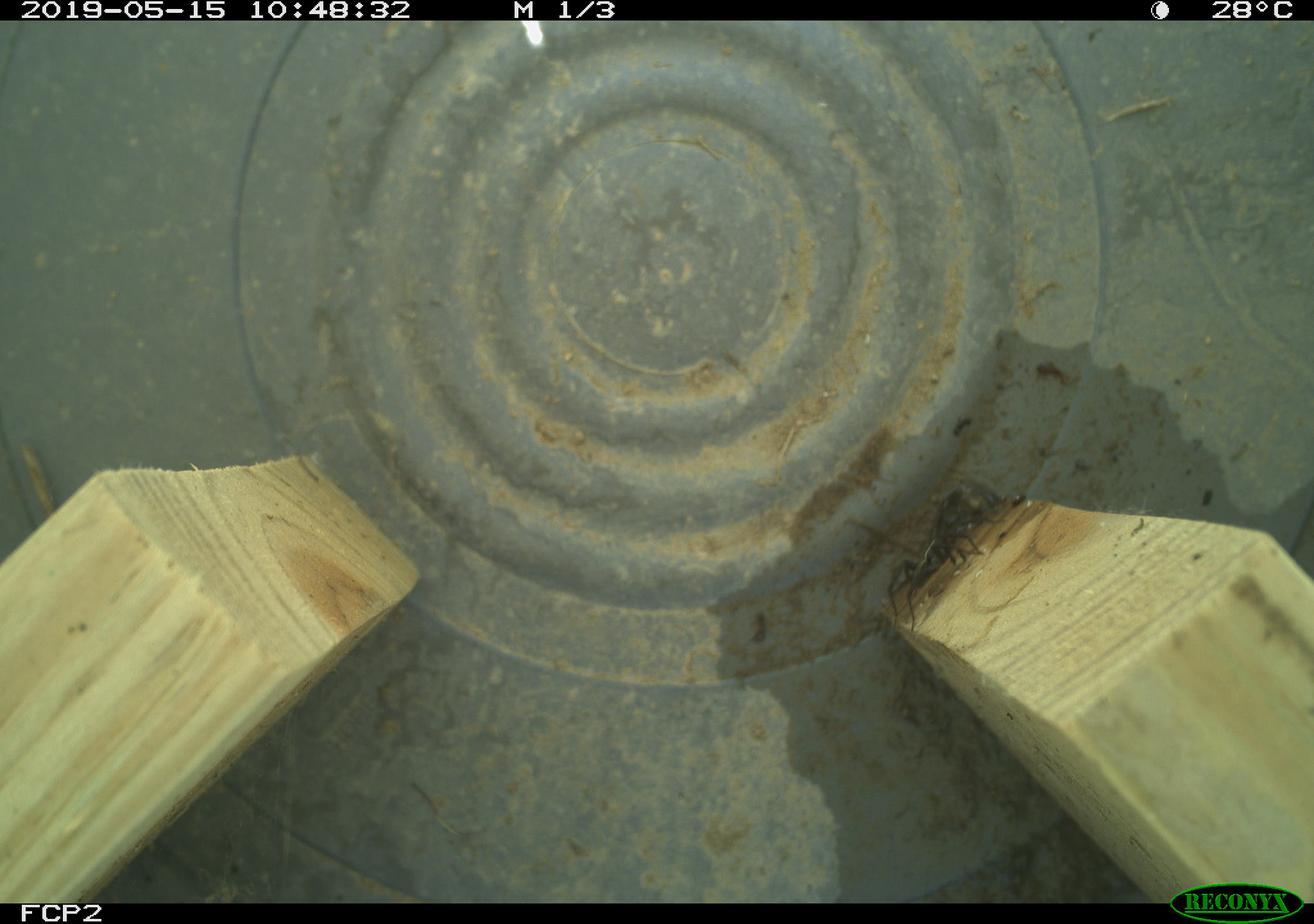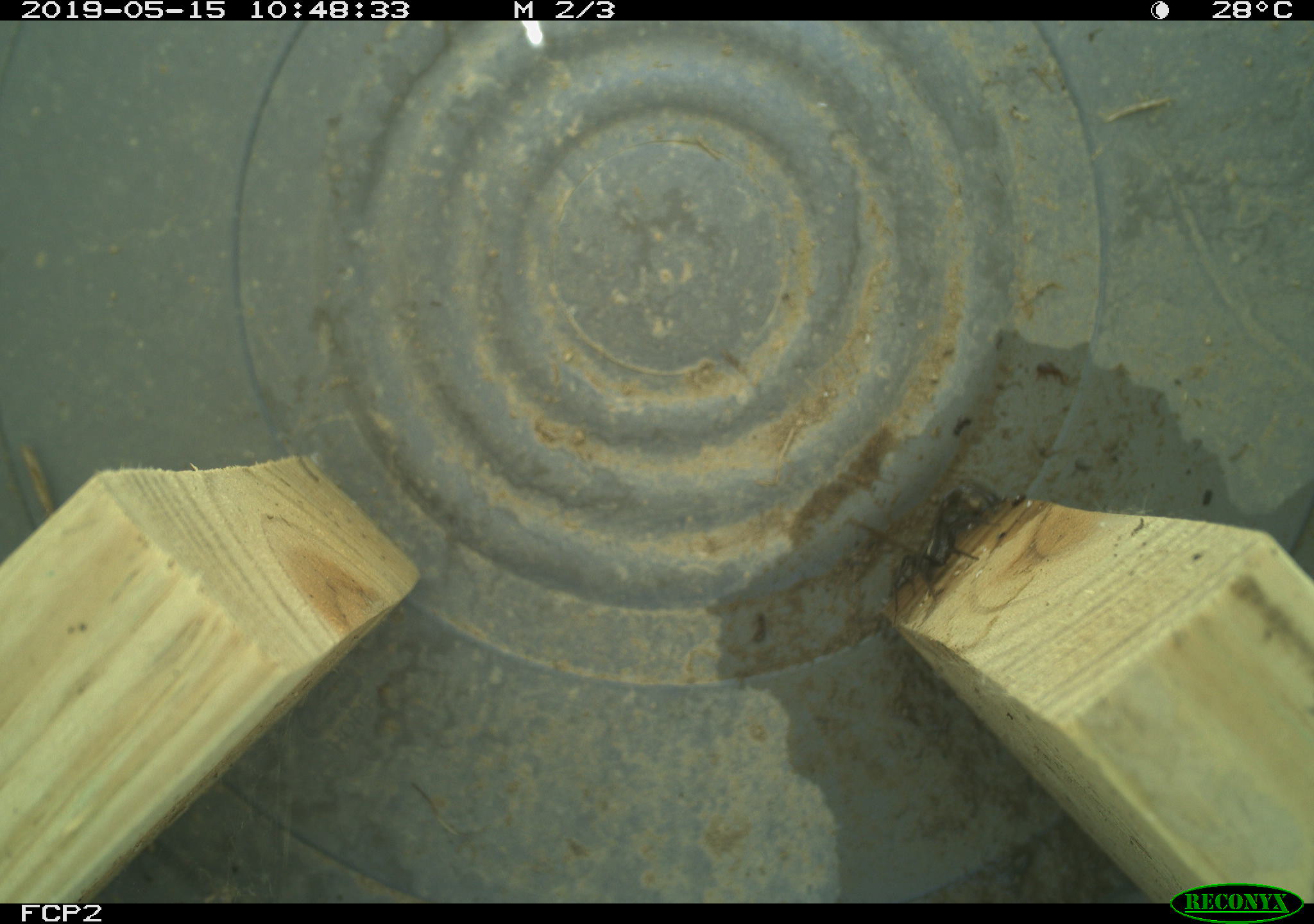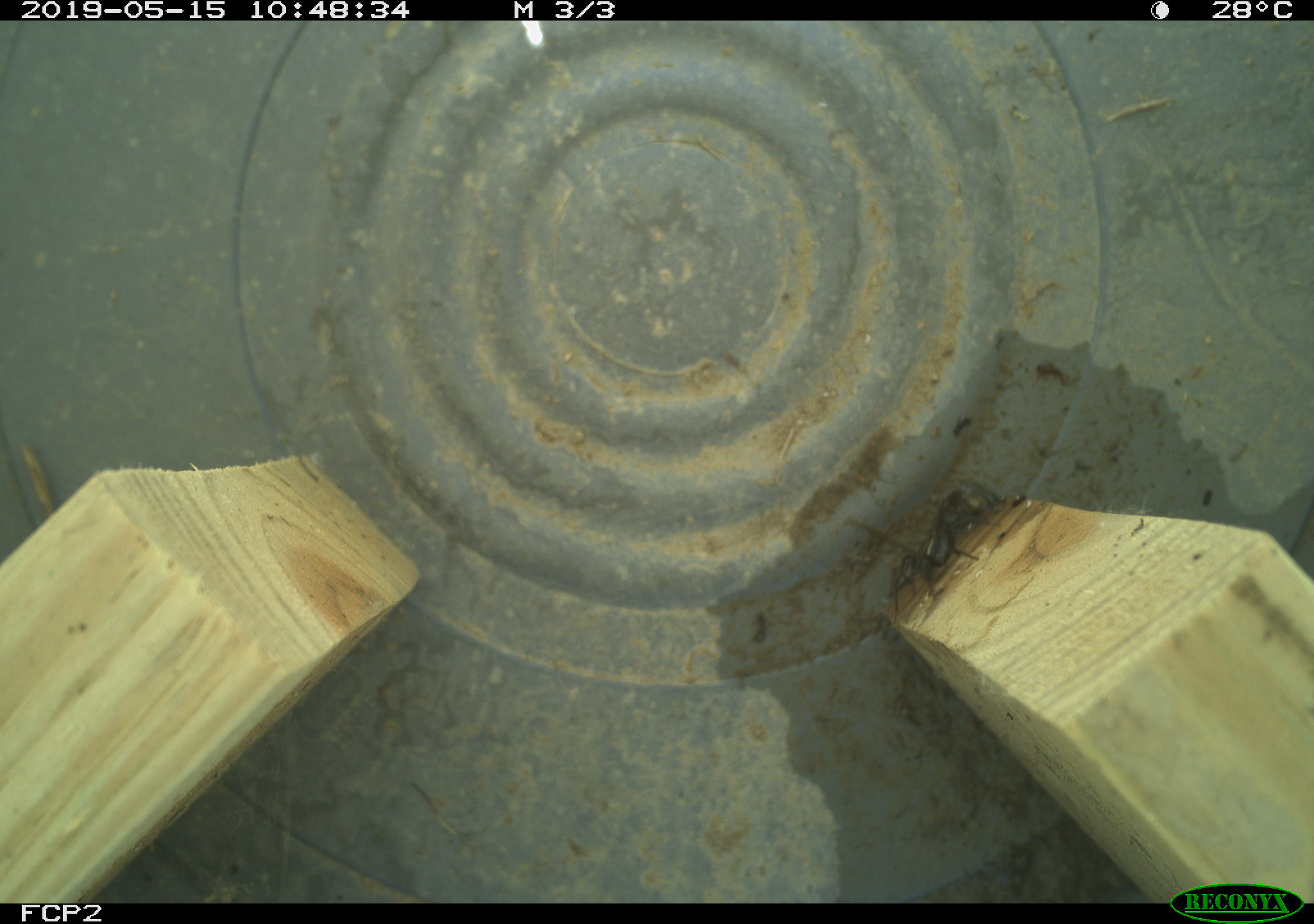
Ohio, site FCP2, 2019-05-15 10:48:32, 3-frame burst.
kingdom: Animalia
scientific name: Animalia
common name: animal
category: invertebrate